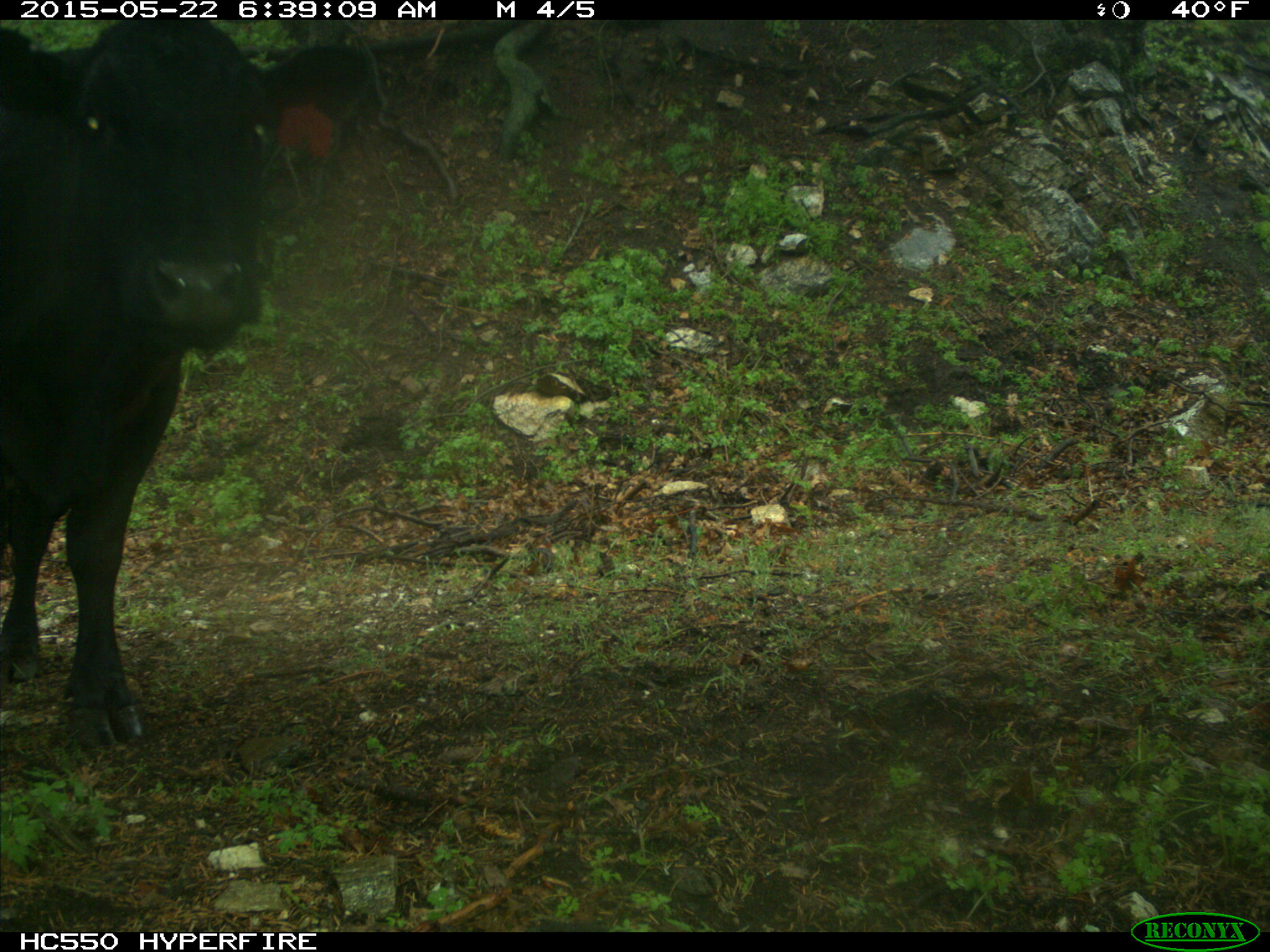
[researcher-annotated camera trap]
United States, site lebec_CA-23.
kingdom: Animalia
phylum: Chordata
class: Mammalia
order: Artiodactyla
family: Bovidae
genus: Bos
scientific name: Bos taurus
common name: domestic cow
Bos taurus (domestic cow).